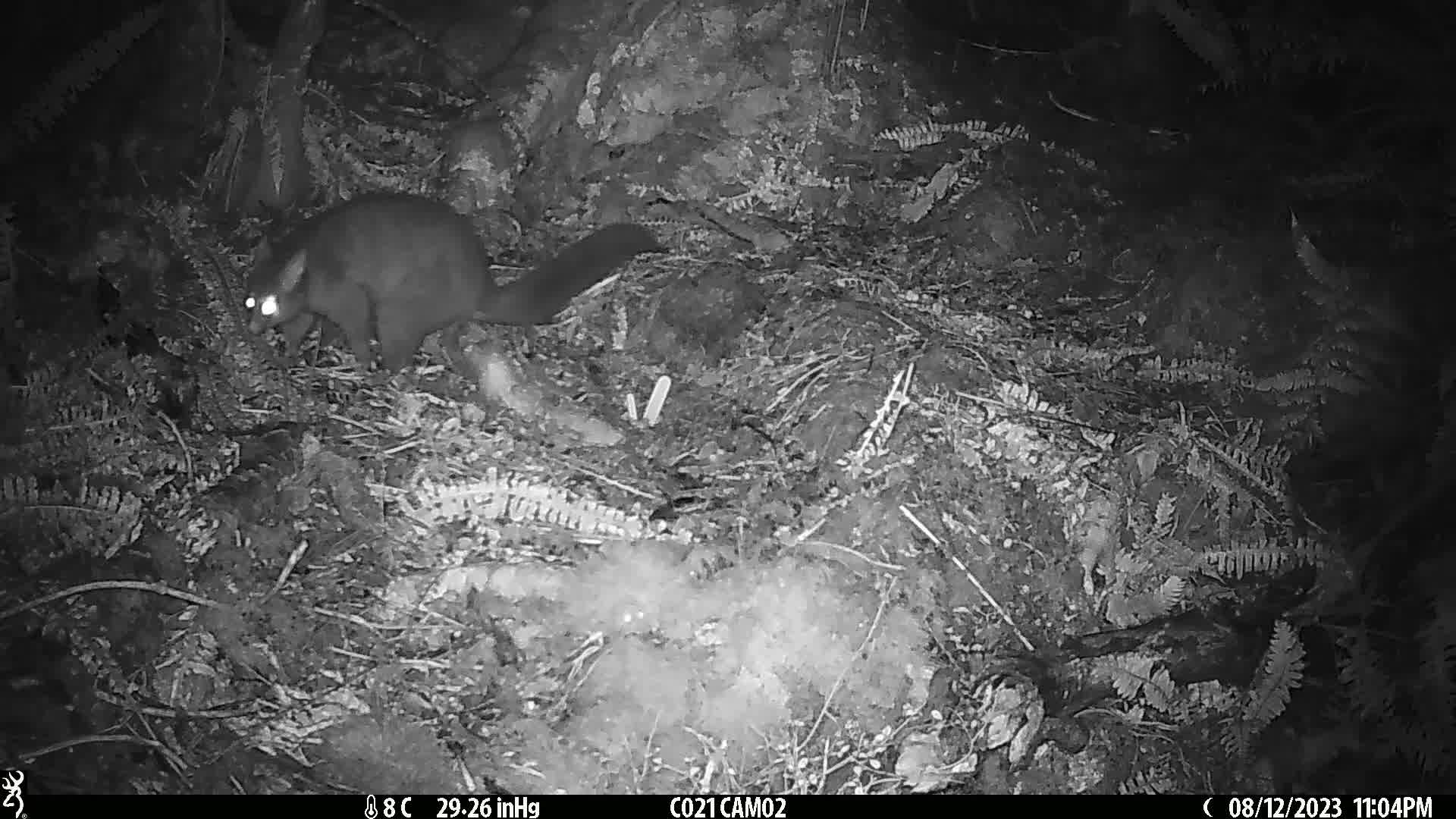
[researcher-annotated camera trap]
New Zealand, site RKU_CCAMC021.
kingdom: Animalia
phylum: Chordata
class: Mammalia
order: Diprotodontia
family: Phalangeridae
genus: Trichosurus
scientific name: Trichosurus vulpecula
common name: common brushtail possum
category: possum